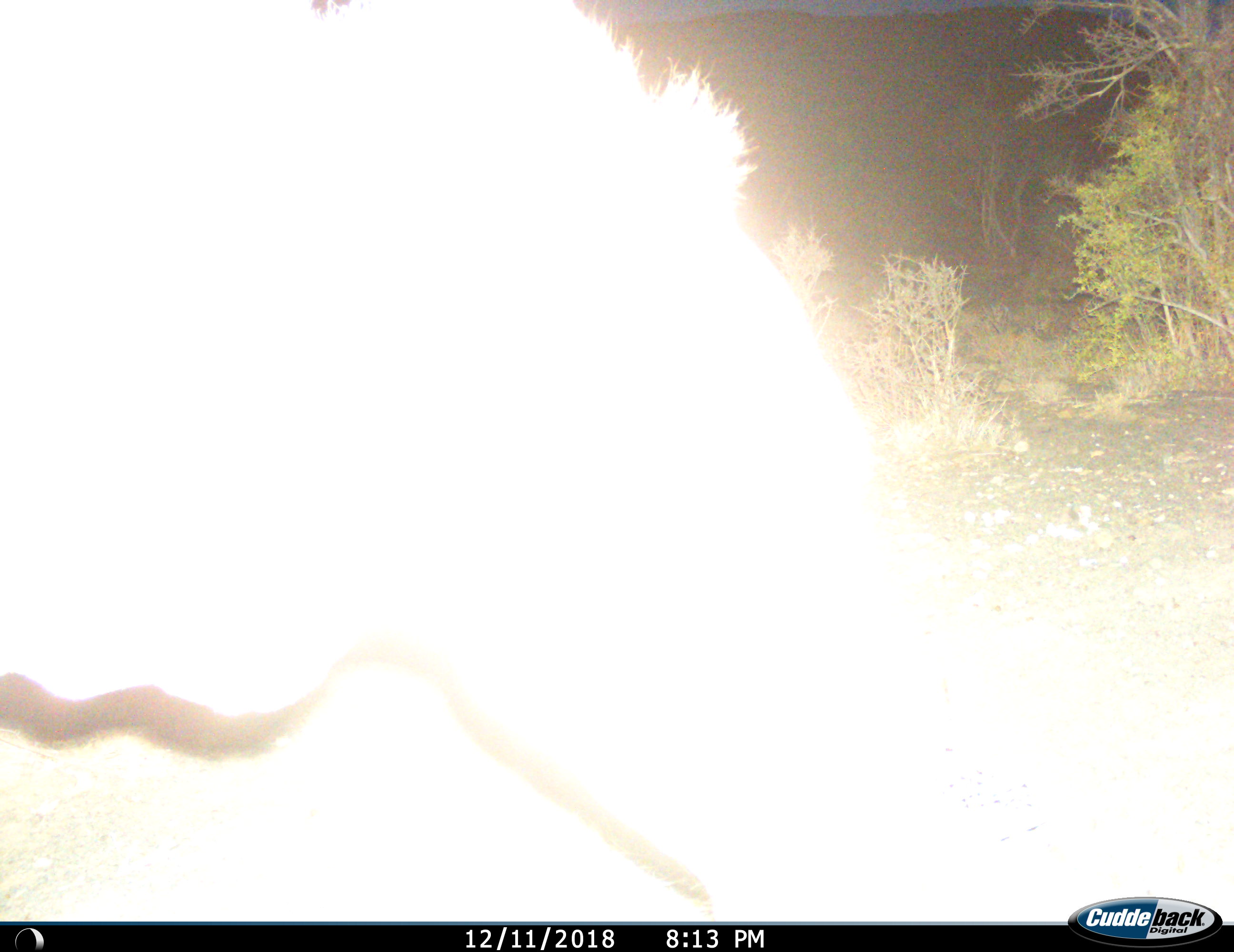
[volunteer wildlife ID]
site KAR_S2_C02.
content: unidentified animal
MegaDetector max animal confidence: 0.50